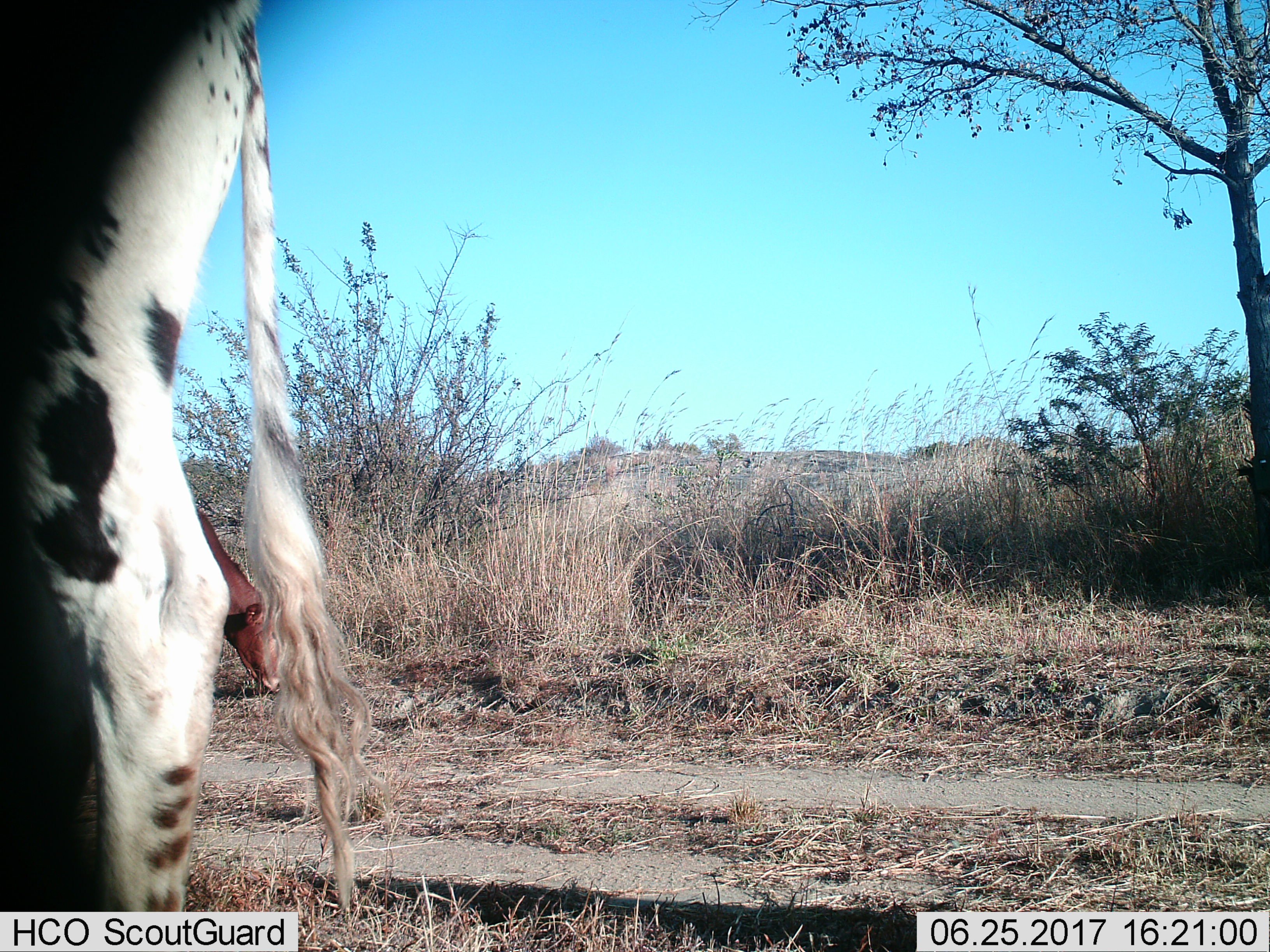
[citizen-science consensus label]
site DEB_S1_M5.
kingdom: Animalia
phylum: Chordata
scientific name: Vertebrata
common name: domestic animal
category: domesticanimal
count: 2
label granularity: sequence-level